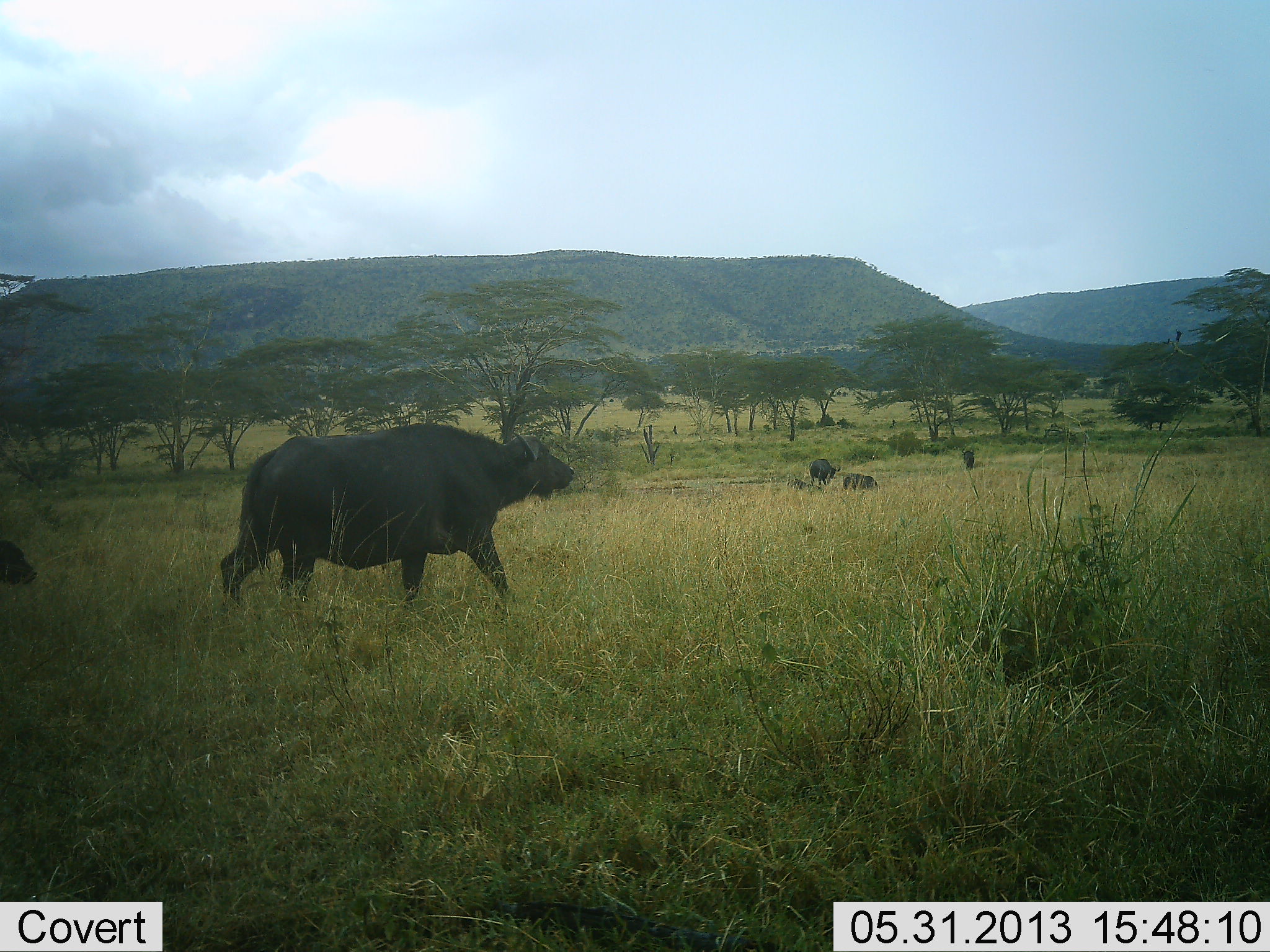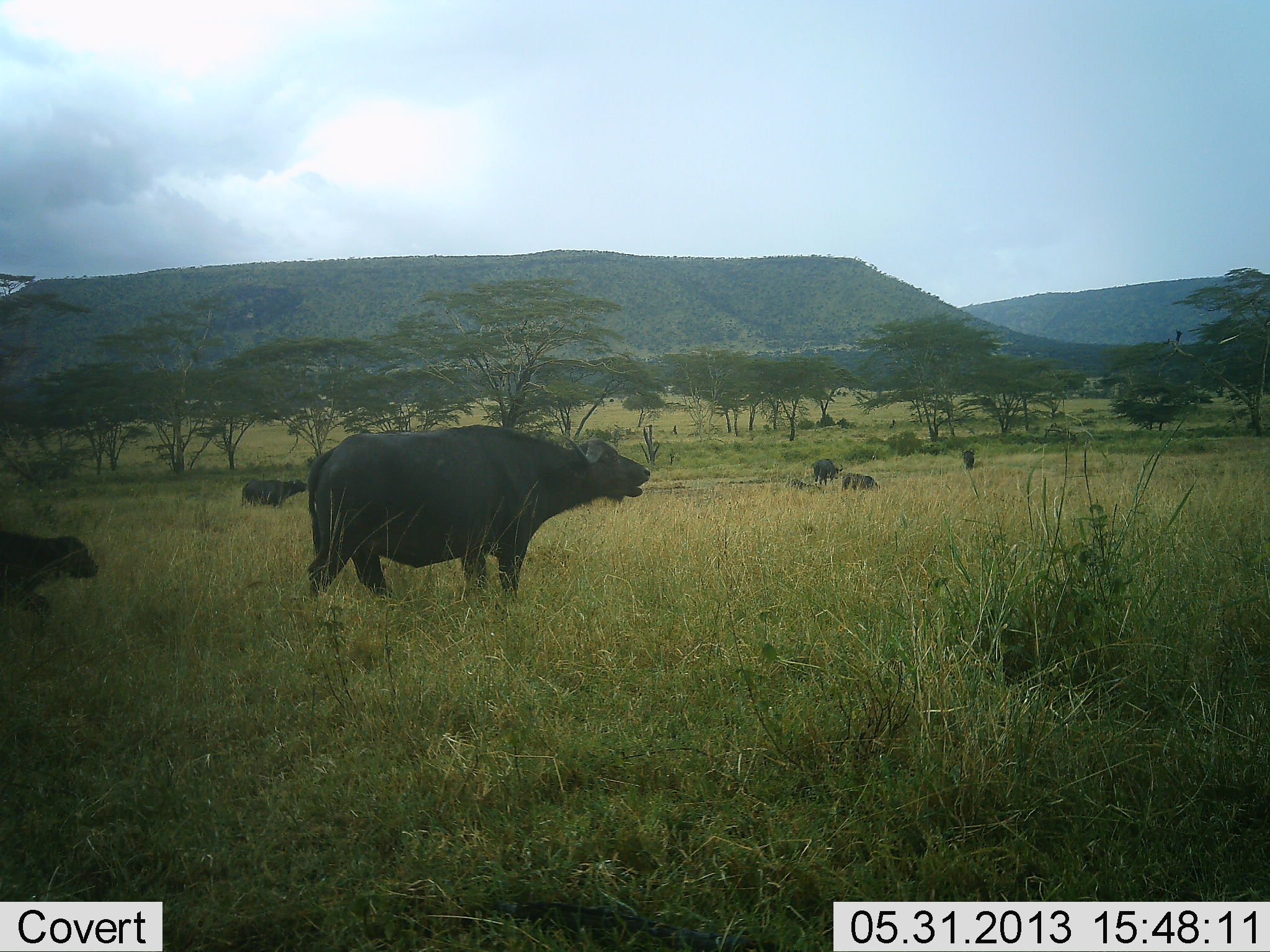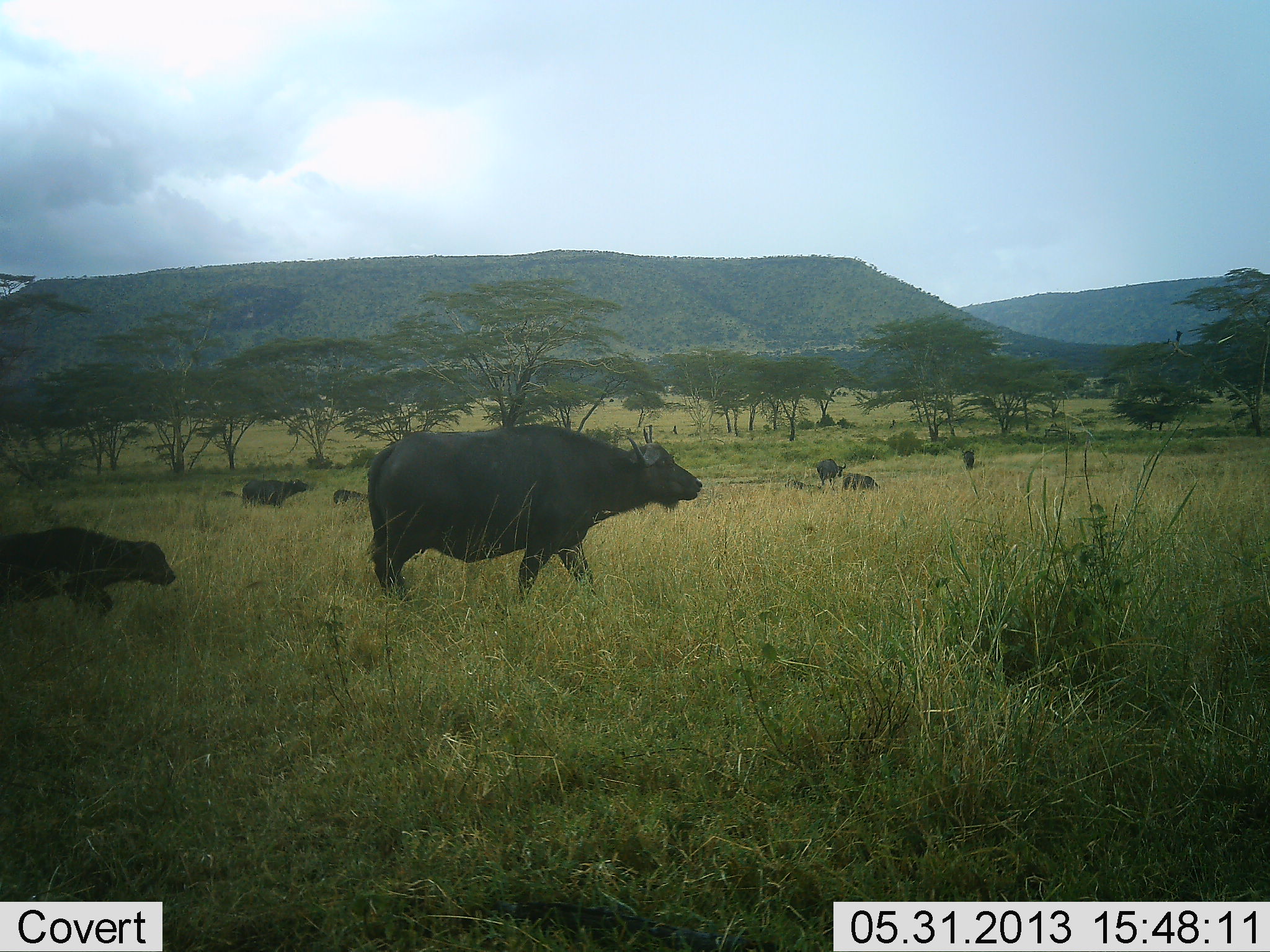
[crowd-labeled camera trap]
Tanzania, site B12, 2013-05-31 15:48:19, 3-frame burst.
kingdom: Animalia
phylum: Chordata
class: Mammalia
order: Artiodactyla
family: Bovidae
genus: Syncerus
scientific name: Syncerus caffer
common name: cape buffalo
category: buffalo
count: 6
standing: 40%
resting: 20%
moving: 100%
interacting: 0%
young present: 70%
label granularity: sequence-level